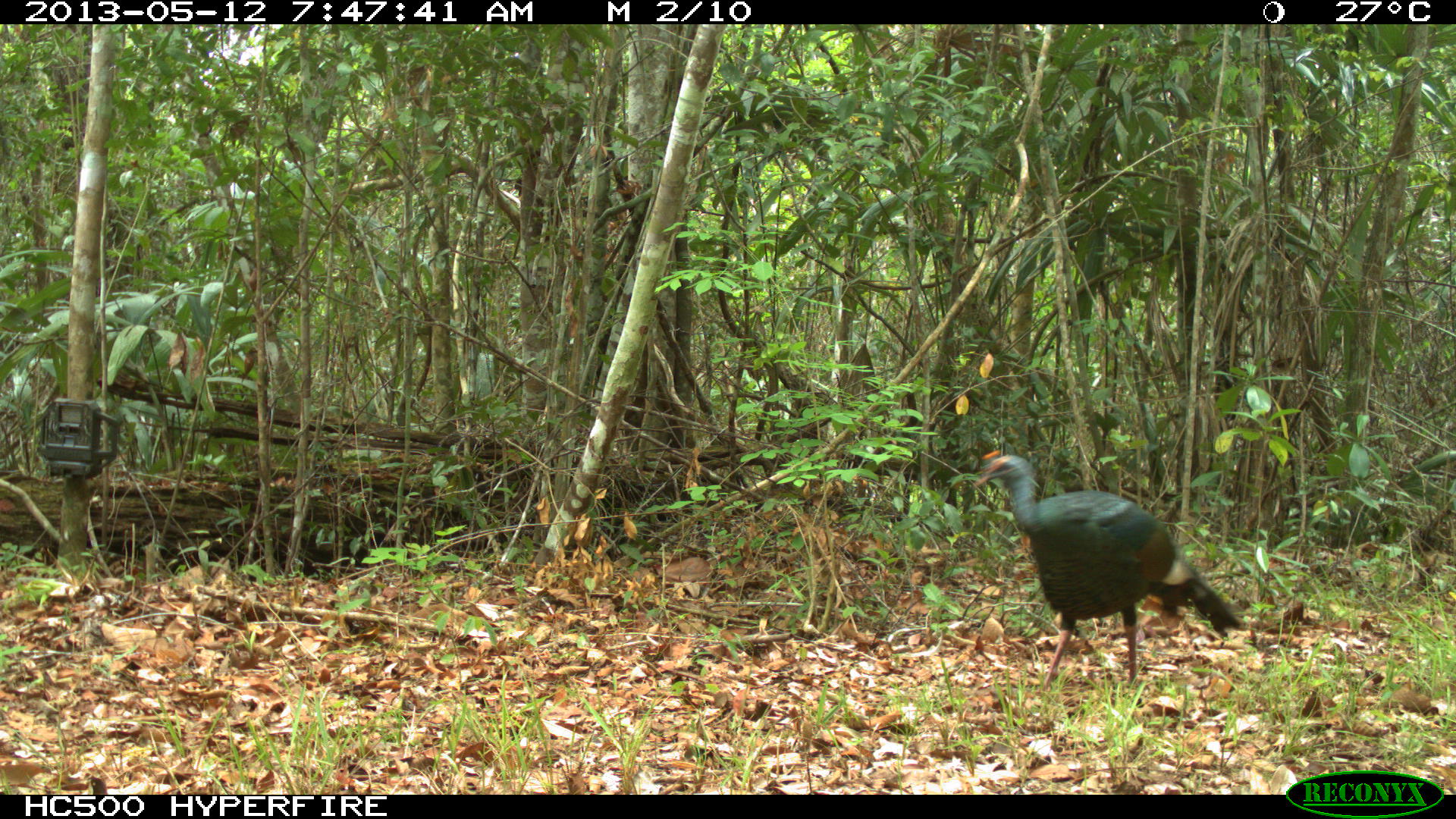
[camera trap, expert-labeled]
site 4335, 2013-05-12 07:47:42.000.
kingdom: Animalia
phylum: Chordata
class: Aves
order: Galliformes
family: Phasianidae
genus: Meleagris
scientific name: Meleagris ocellata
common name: ocellated turkey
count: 1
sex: male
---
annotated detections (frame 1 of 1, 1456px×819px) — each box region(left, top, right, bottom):
meleagris ocellata: region(970, 449, 1246, 698)